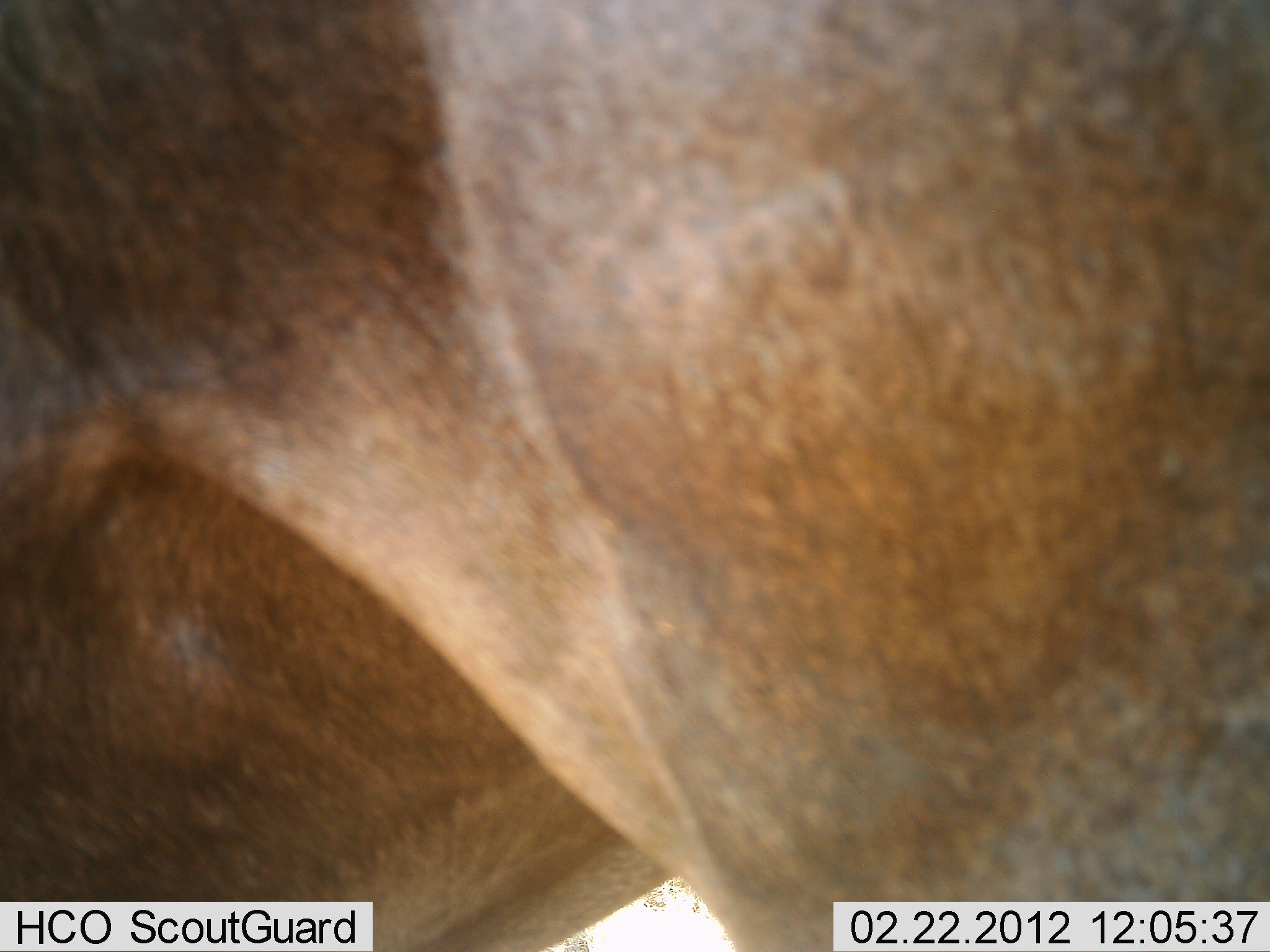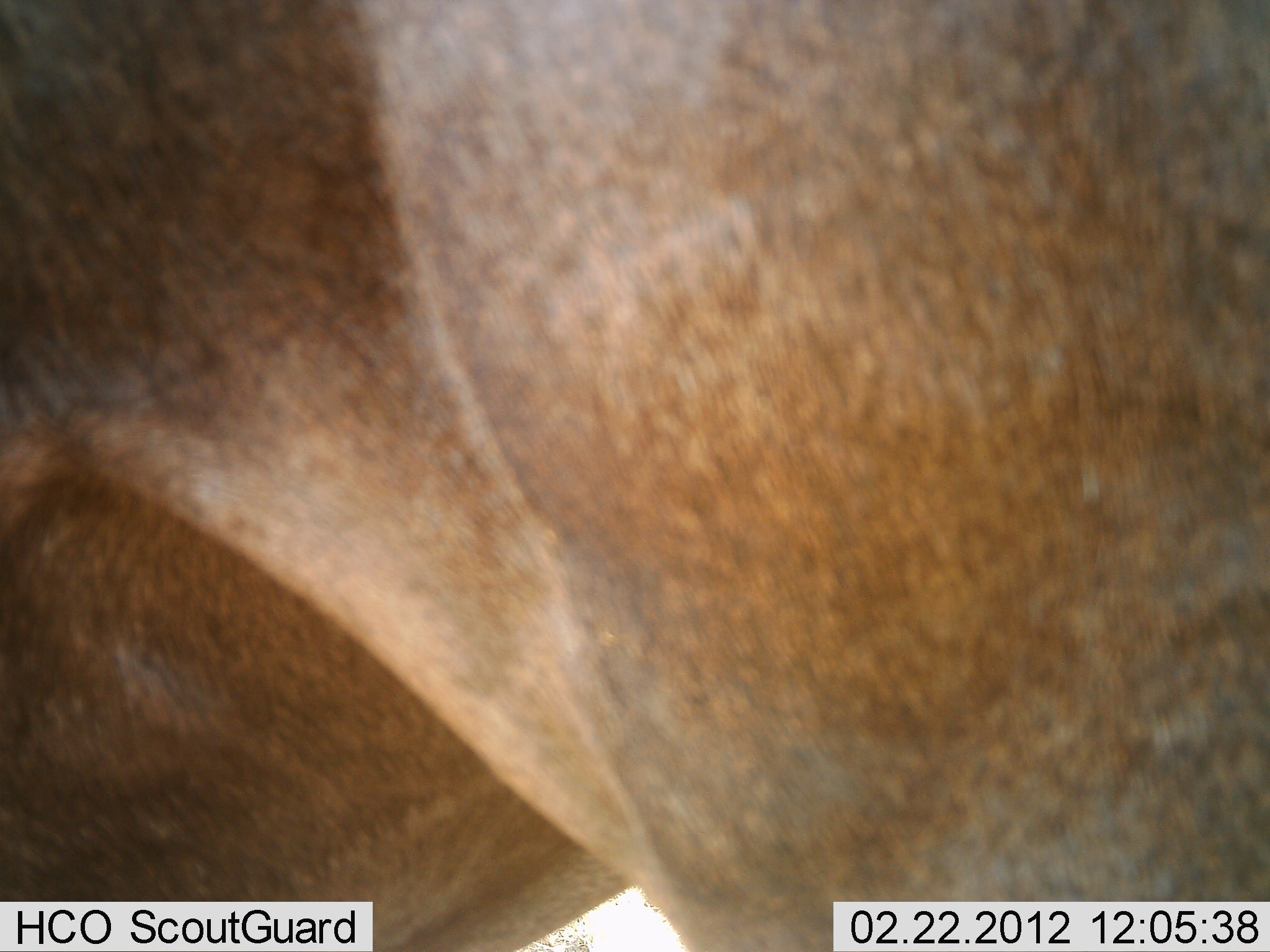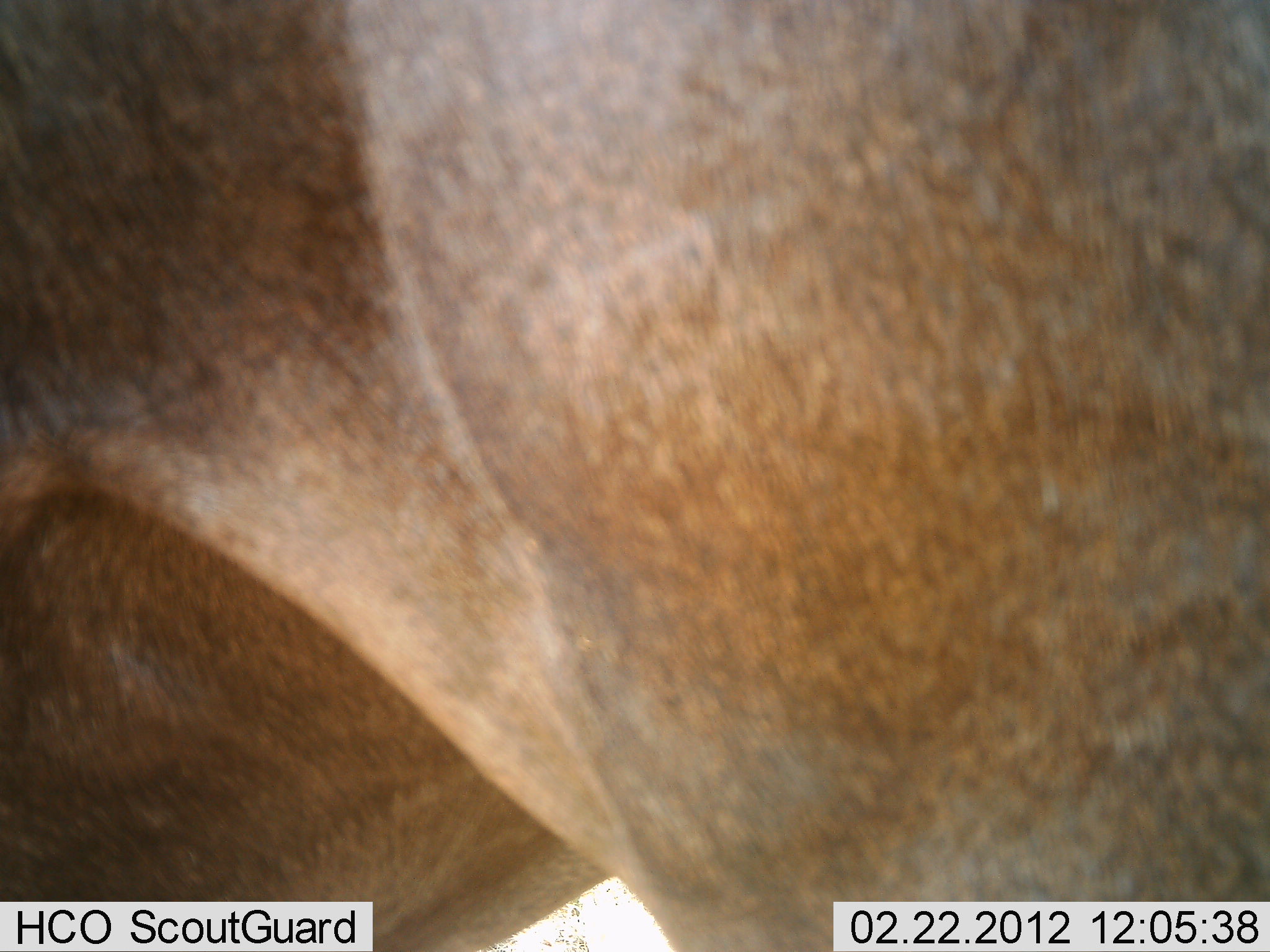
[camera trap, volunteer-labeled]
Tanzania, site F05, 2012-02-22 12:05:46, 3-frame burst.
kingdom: Animalia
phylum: Chordata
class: Mammalia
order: Artiodactyla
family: Bovidae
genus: Alcelaphus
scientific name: Alcelaphus buselaphus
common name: hartebeest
Hartebeest (Alcelaphus buselaphus), count 1. Behavior (volunteer vote fractions): standing 67%, resting 0%, moving 17%, interacting 17%. Young present (vote fraction): 0%. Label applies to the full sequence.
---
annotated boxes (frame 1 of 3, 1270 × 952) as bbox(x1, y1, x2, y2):
animal: bbox(0, 0, 1269, 950)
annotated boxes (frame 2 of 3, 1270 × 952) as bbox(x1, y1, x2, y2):
animal: bbox(0, 2, 1269, 950)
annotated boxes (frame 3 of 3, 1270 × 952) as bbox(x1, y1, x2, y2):
animal: bbox(0, 2, 1268, 952)